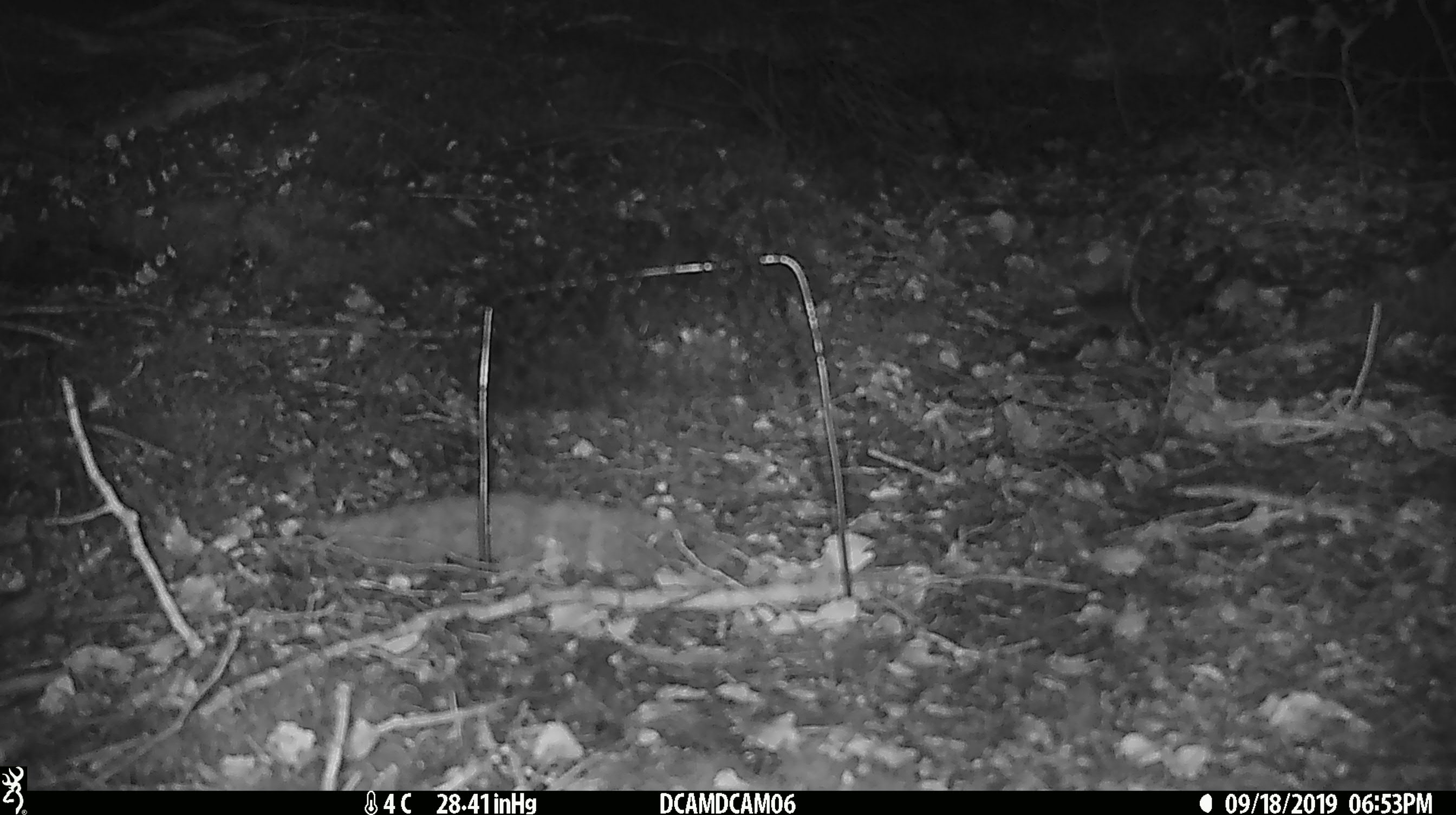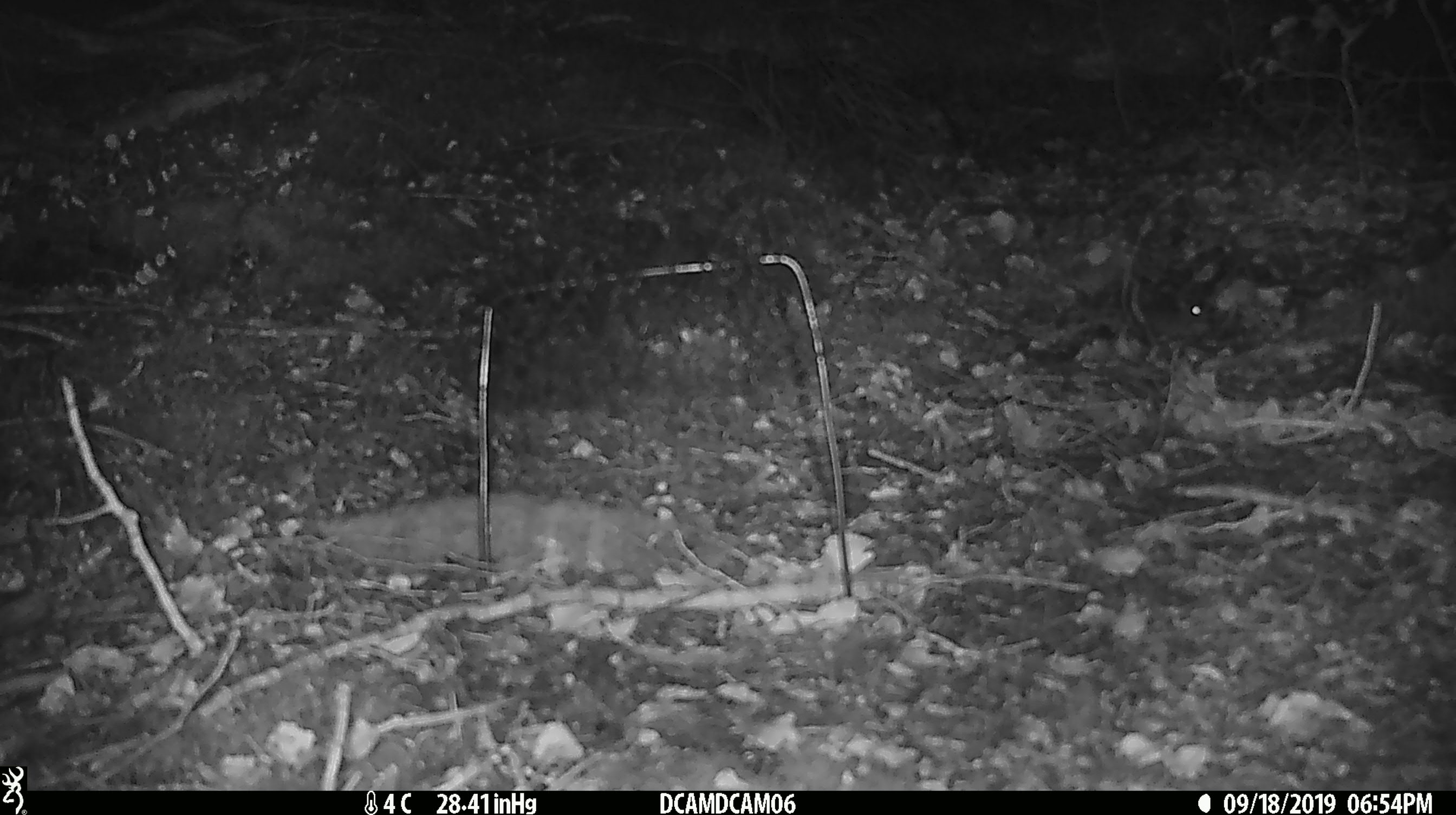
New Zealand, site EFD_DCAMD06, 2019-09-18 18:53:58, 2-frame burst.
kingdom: Animalia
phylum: Chordata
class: Mammalia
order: Rodentia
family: Muridae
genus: Mus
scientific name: Mus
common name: mouse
Mouse (Mus).